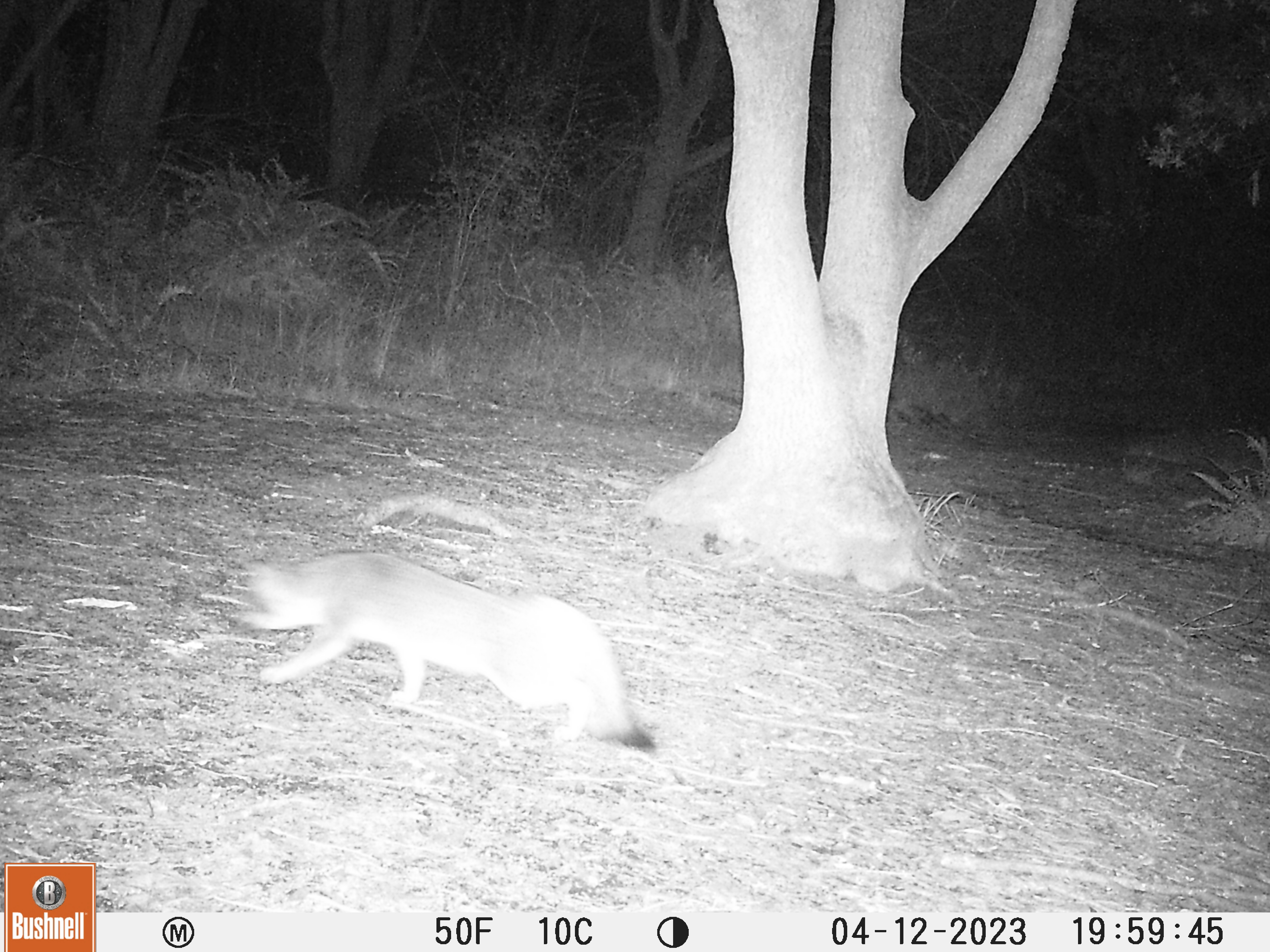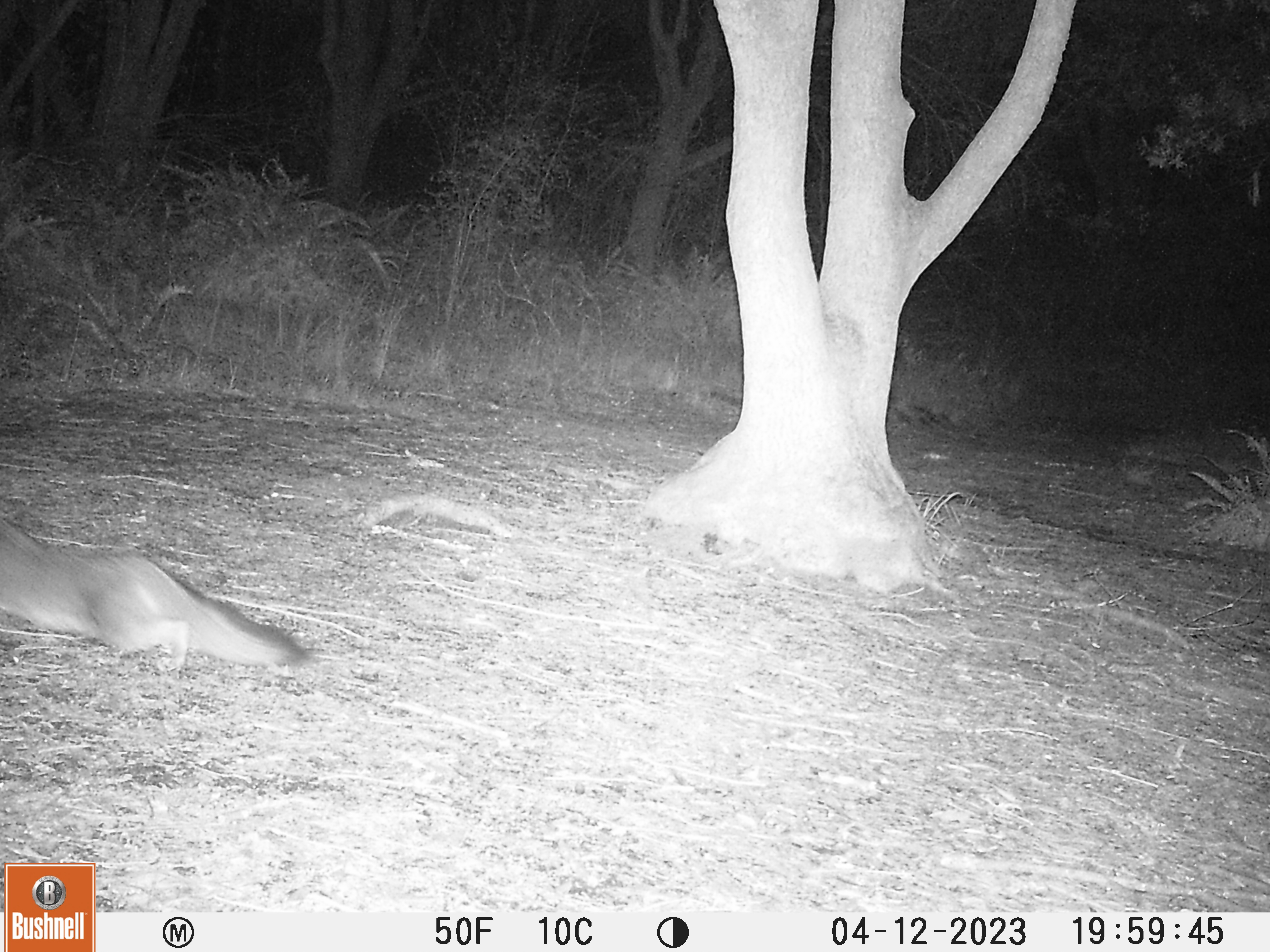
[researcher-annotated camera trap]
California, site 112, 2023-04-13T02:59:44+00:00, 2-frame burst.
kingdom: Animalia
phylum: Chordata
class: Mammalia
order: Carnivora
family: Canidae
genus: Urocyon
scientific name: Urocyon cinereoargenteus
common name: gray fox